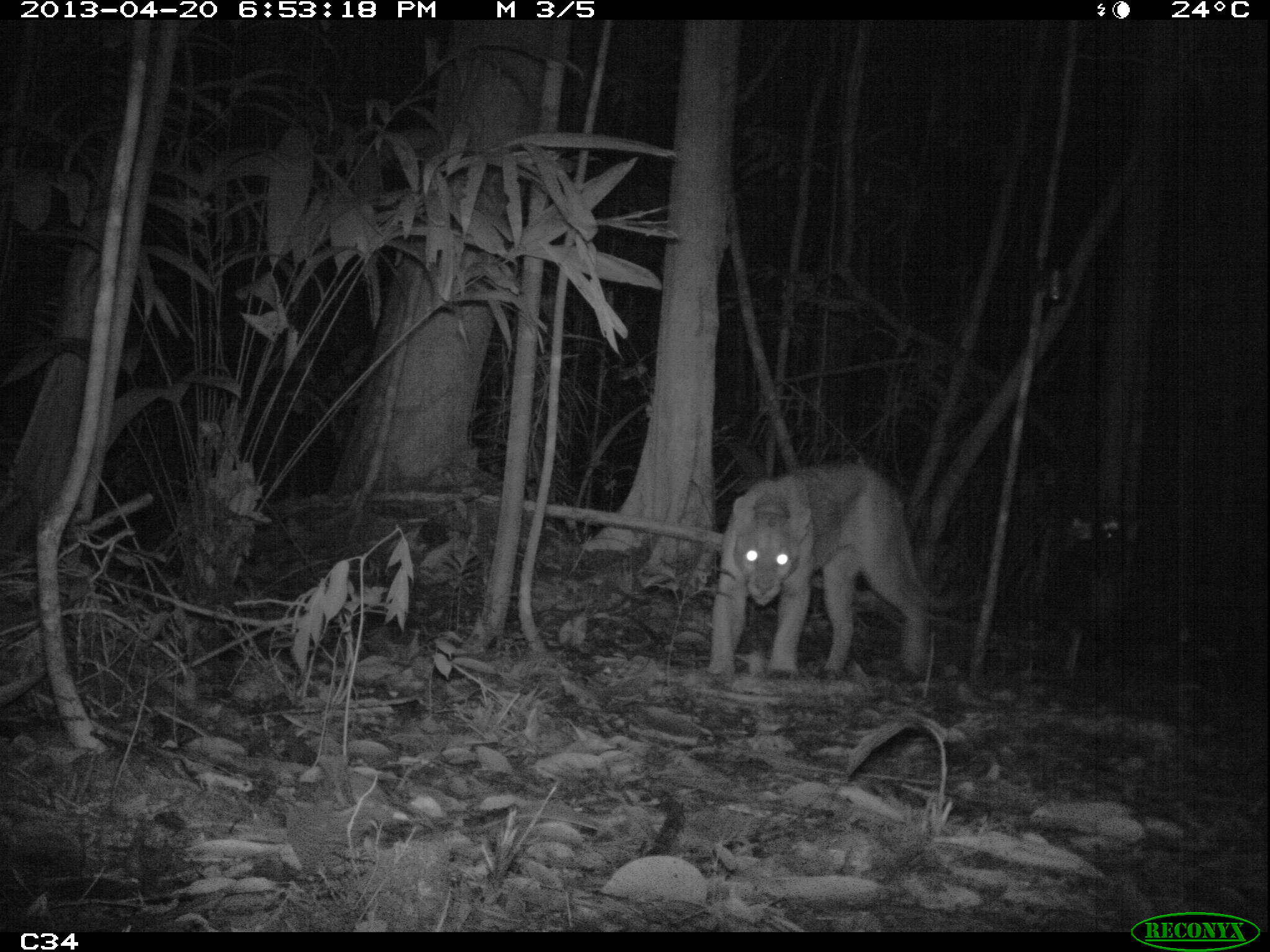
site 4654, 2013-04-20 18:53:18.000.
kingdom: Animalia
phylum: Chordata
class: Mammalia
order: Carnivora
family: Felidae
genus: Puma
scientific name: Puma concolor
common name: mountain lion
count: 1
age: adult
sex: female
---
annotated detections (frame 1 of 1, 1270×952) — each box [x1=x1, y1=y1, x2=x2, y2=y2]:
puma concolor: [x1=704, y1=460, x2=930, y2=677]